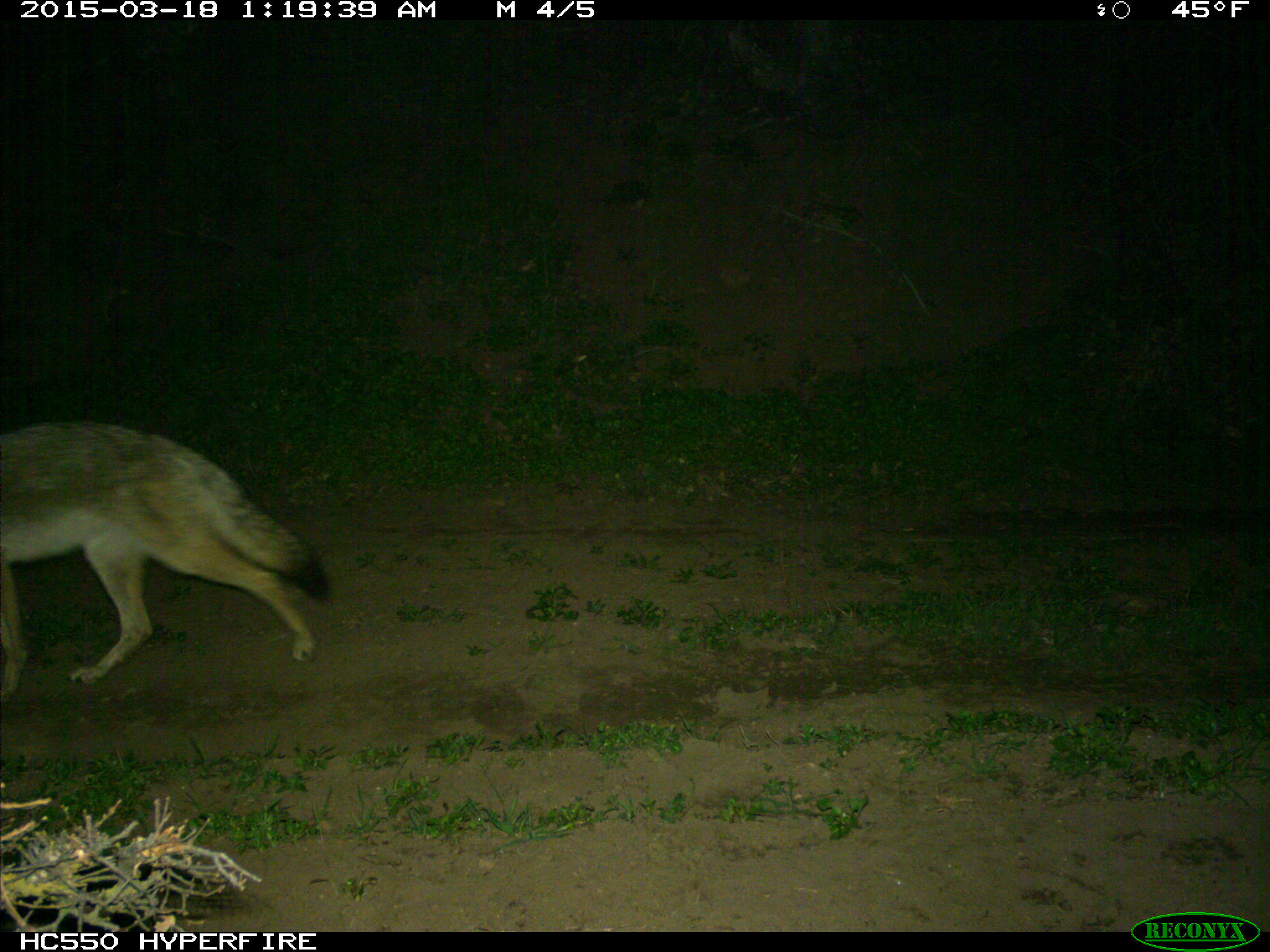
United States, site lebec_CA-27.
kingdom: Animalia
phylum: Chordata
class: Mammalia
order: Carnivora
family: Canidae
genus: Canis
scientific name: Canis latrans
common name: coyote